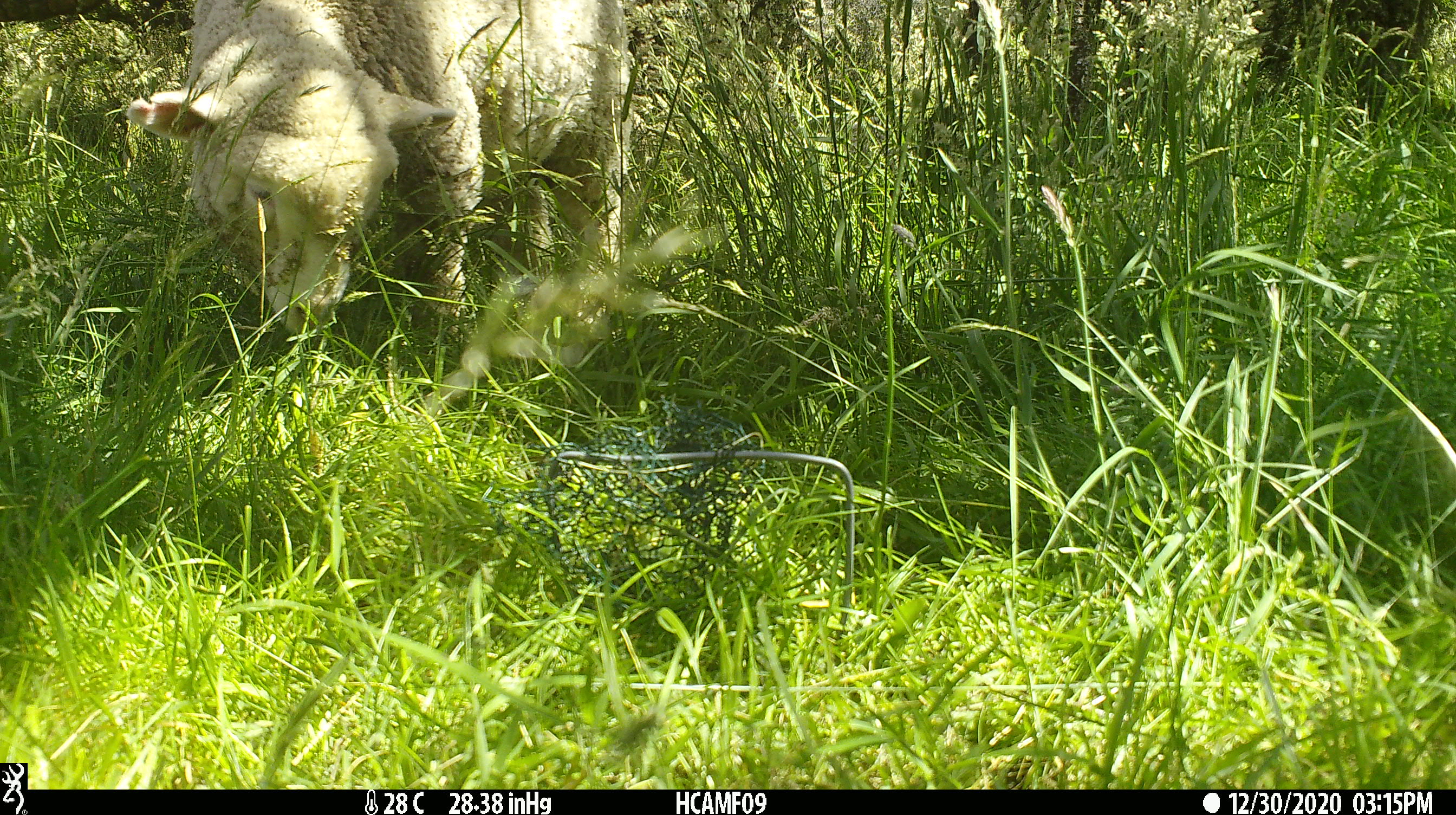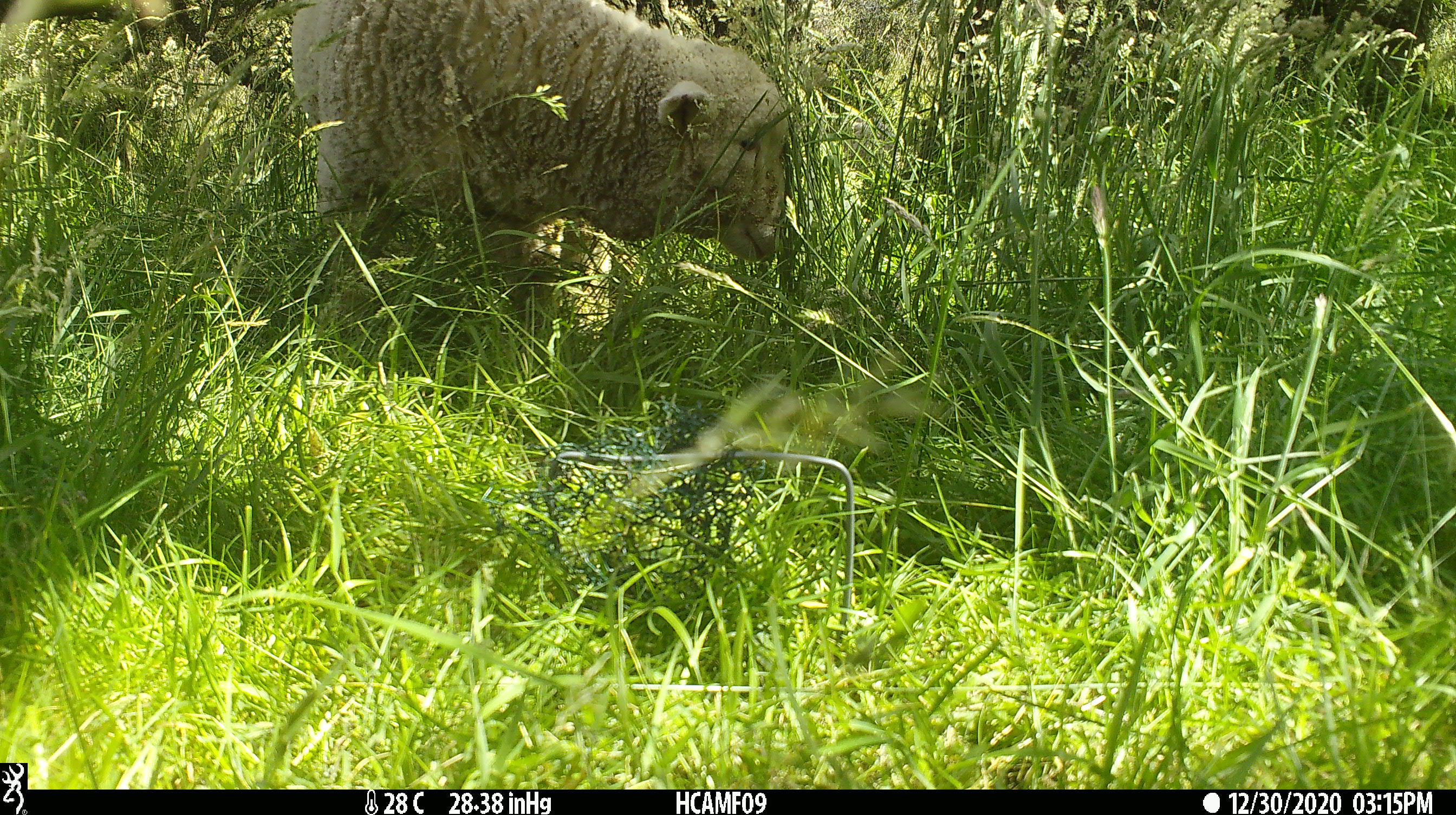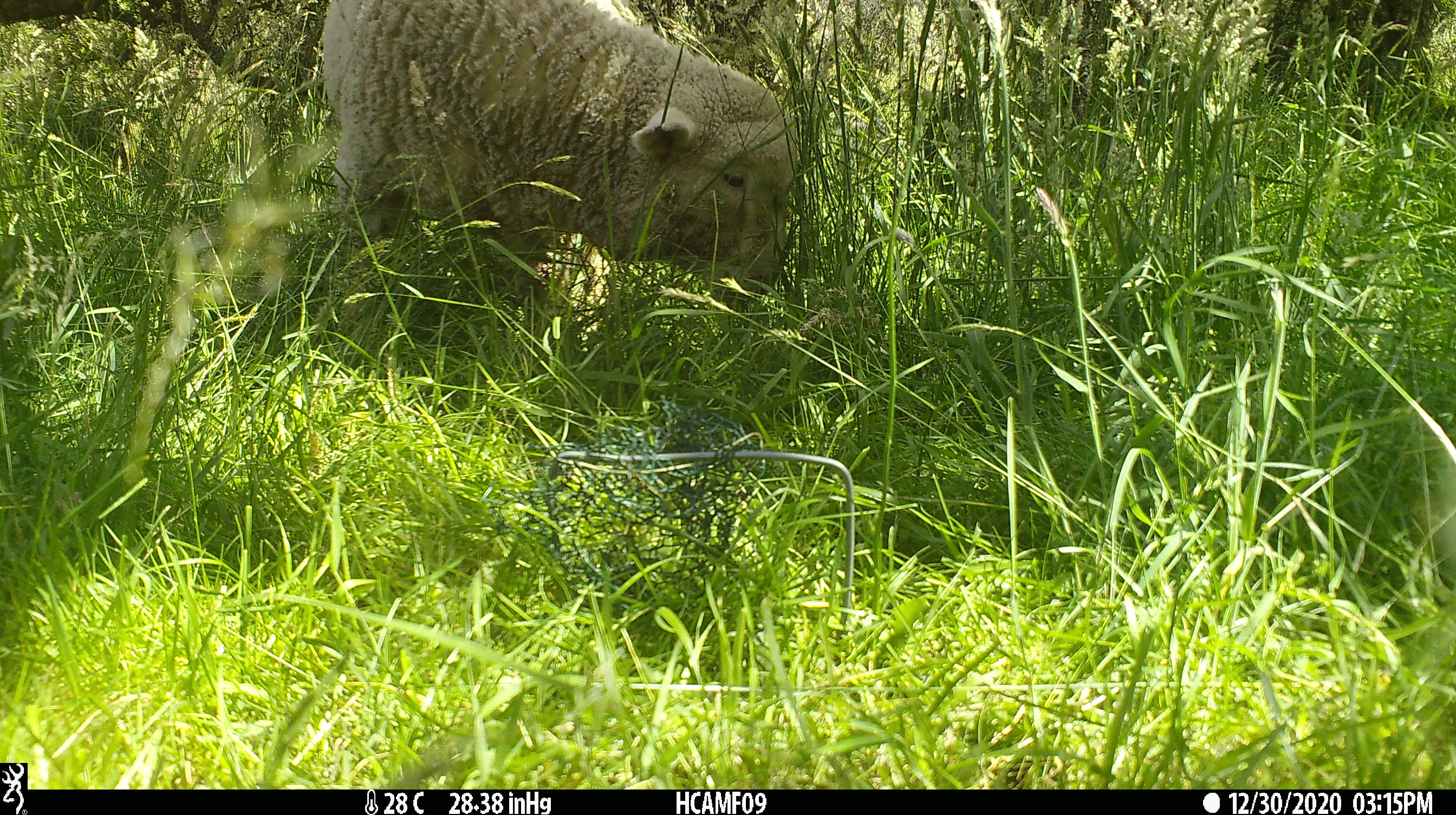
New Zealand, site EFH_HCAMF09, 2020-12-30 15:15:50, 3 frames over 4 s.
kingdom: Animalia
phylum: Chordata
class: Mammalia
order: Artiodactyla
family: Bovidae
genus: Ovis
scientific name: Ovis aries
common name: domestic sheep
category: sheep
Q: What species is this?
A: Sheep (domestic sheep) (Ovis aries).